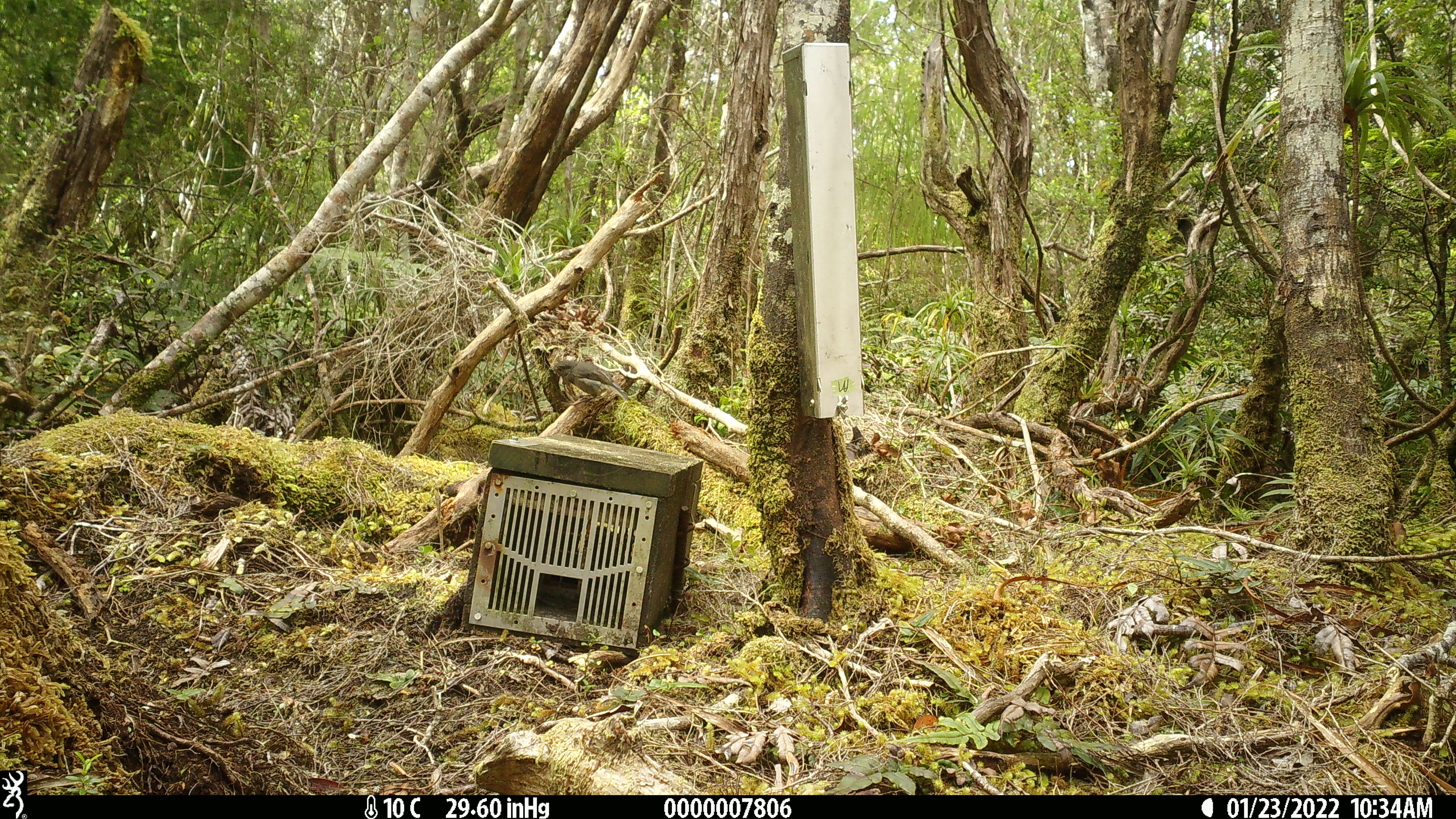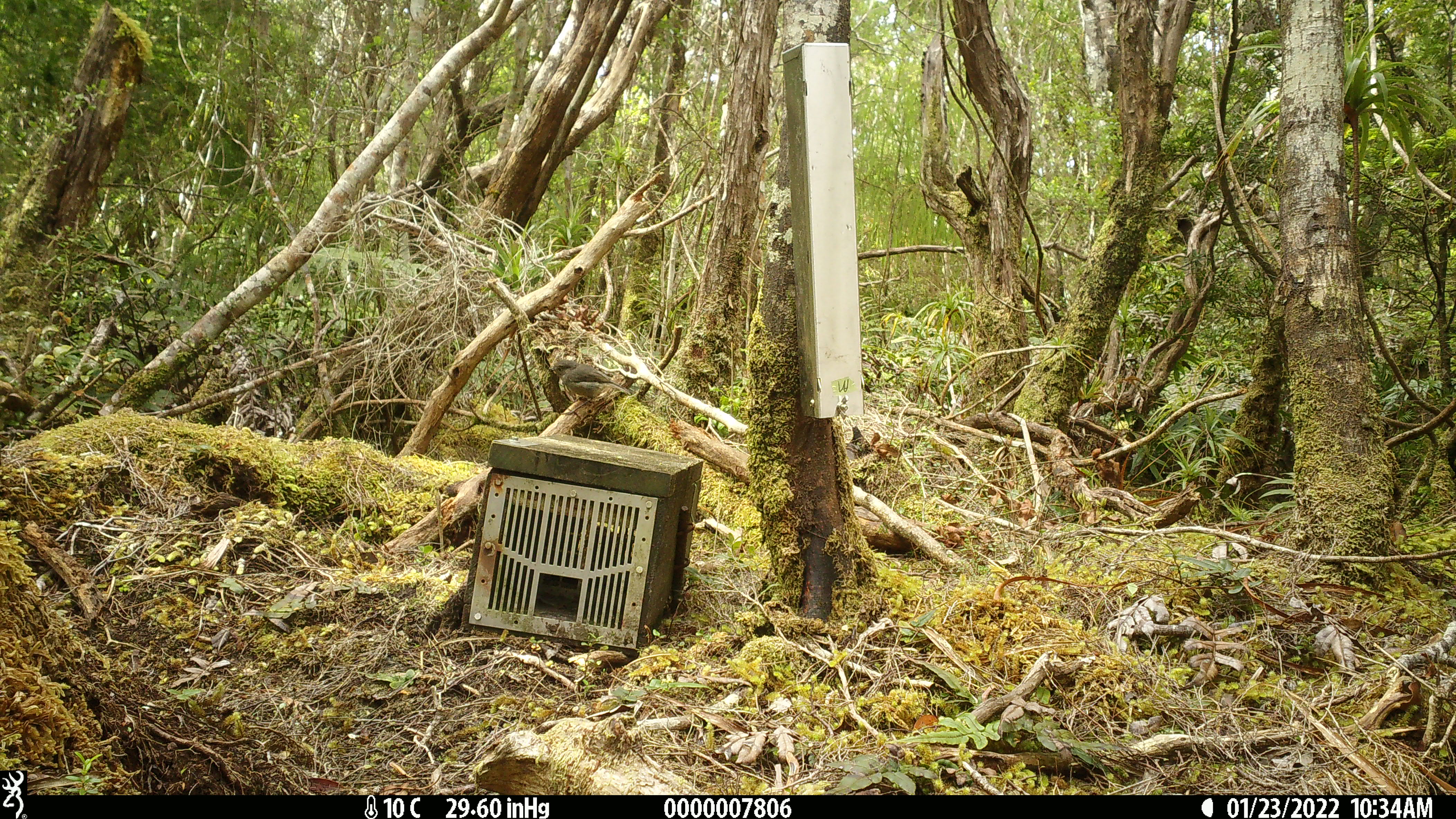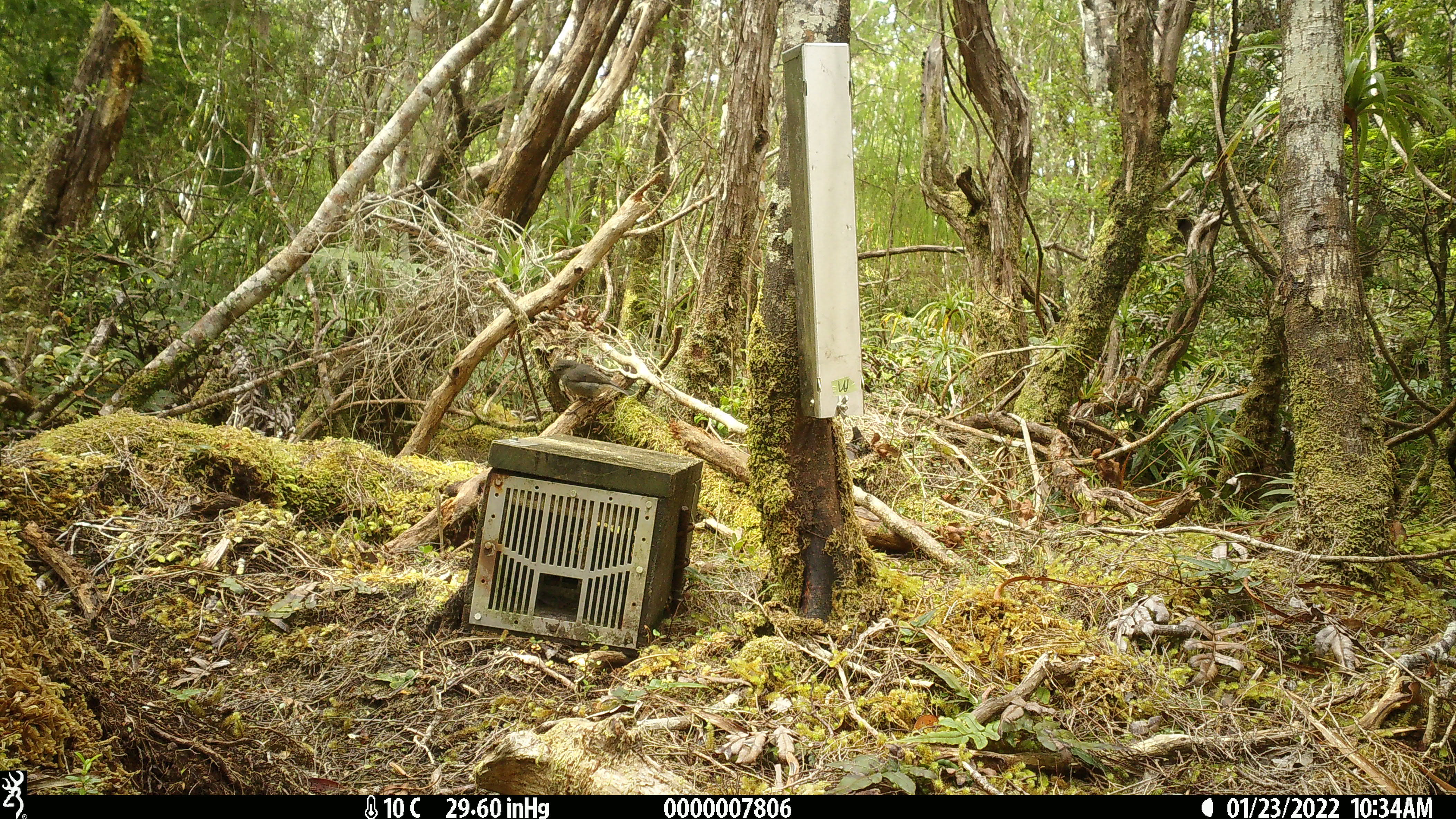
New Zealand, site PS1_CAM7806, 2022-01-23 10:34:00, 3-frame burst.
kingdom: Animalia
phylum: Chordata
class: Aves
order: Passeriformes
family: Petroicidae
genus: Petroica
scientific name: Petroica australis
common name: new zealand robin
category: robin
Robin (new zealand robin) (Petroica australis).